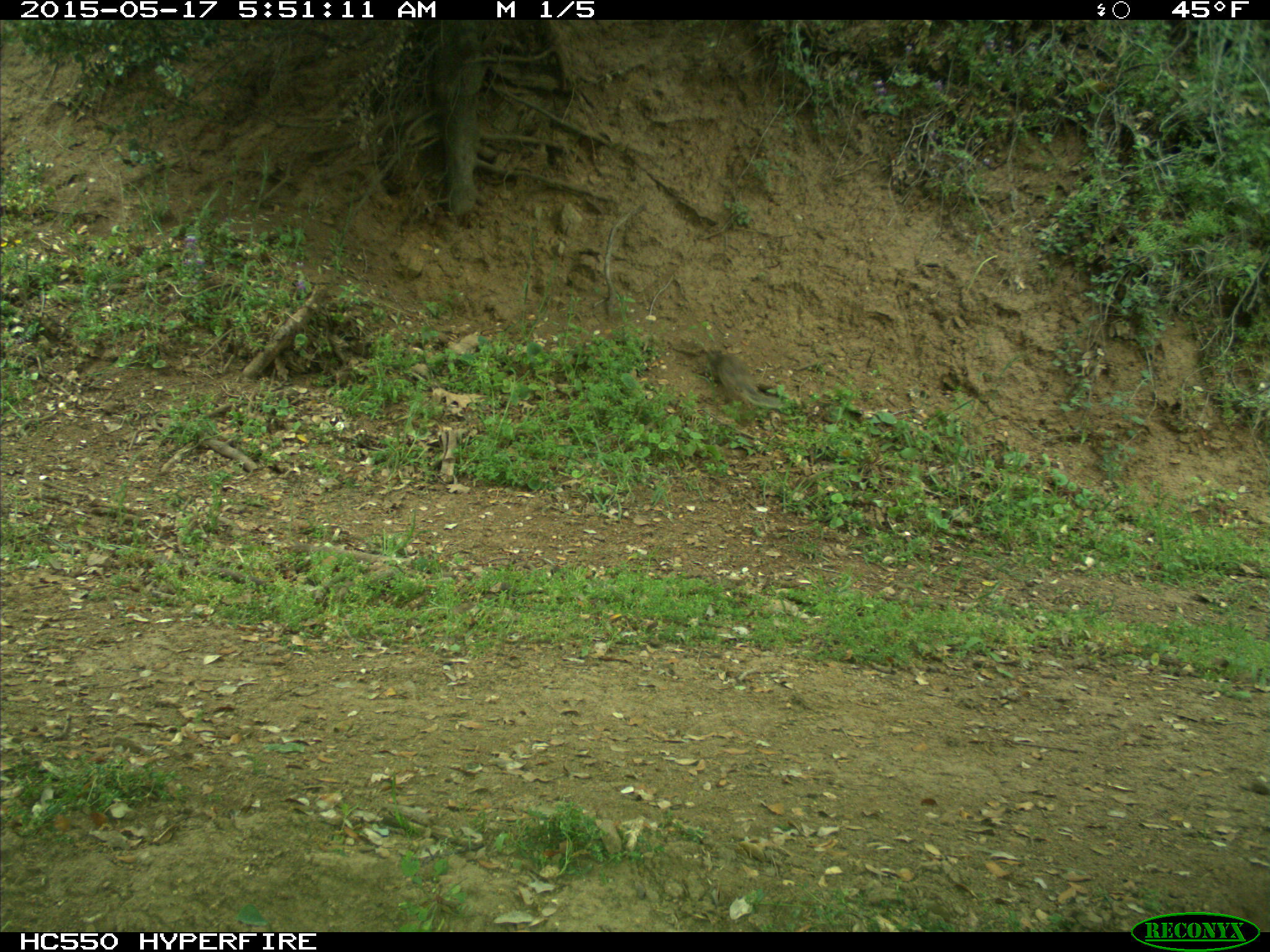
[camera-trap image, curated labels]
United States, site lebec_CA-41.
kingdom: Animalia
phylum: Chordata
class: Mammalia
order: Rodentia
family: Sciuridae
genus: Otospermophilus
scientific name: Otospermophilus beecheyi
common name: california ground squirrel